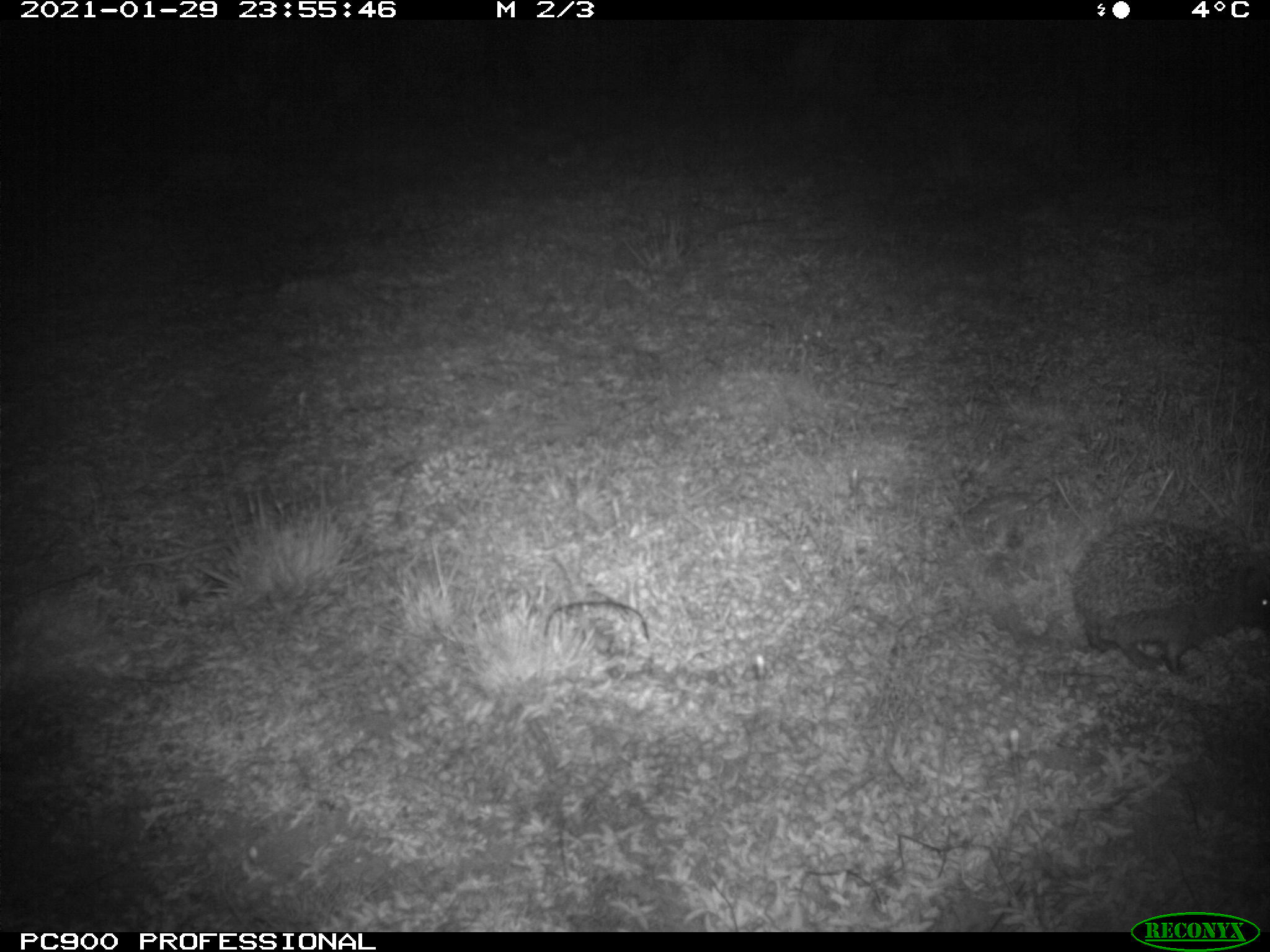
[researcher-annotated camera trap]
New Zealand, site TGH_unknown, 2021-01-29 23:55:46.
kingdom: Animalia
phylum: Chordata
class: Mammalia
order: Eulipotyphla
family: Erinaceidae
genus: Erinaceus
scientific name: Erinaceus europaeus europaeus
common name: european hedgehog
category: hedgehog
Hedgehog (european hedgehog) (Erinaceus europaeus europaeus).